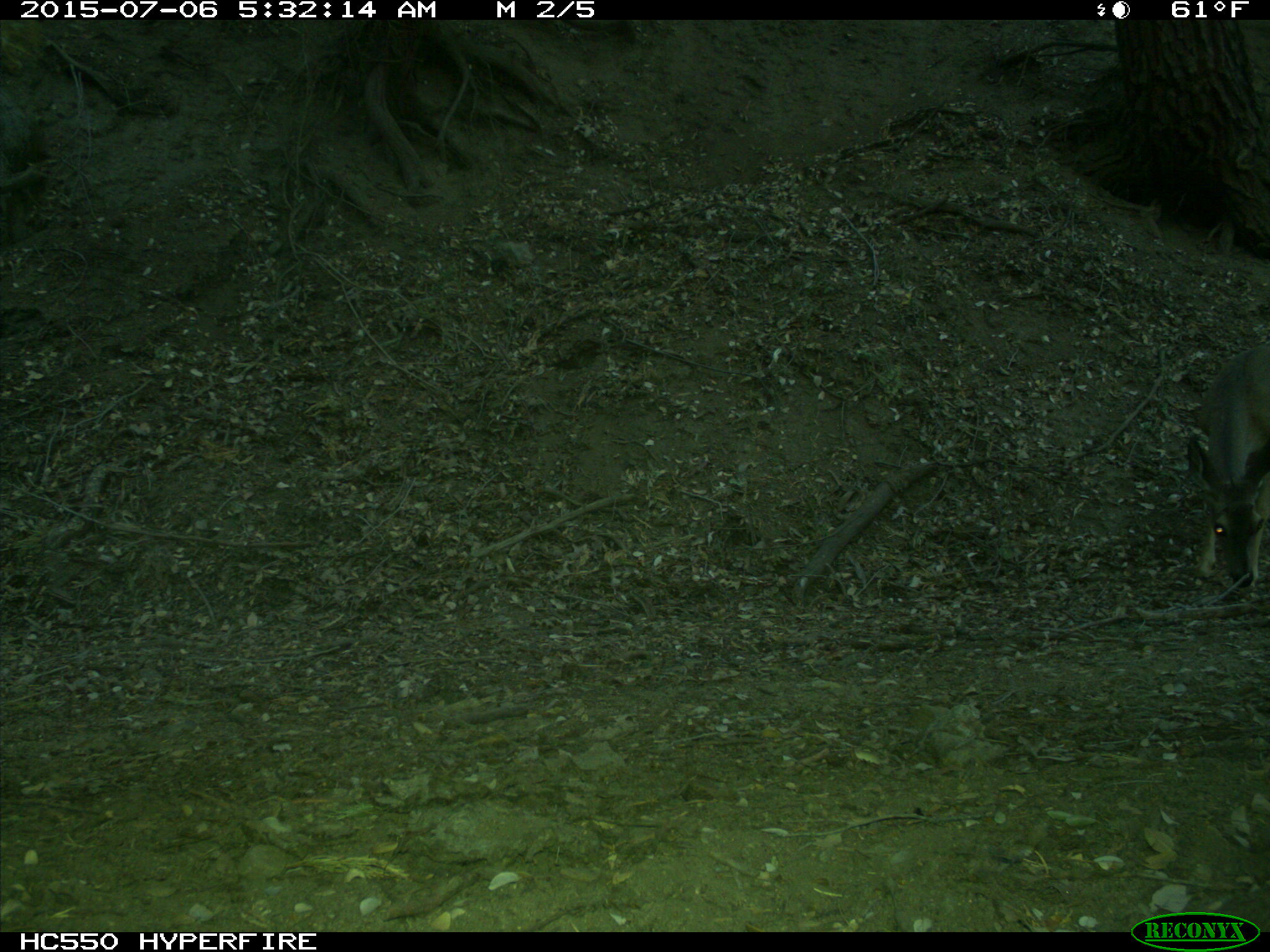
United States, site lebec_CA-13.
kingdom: Animalia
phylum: Chordata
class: Mammalia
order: Artiodactyla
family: Cervidae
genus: Odocoileus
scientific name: Odocoileus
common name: deer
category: unidentified deer